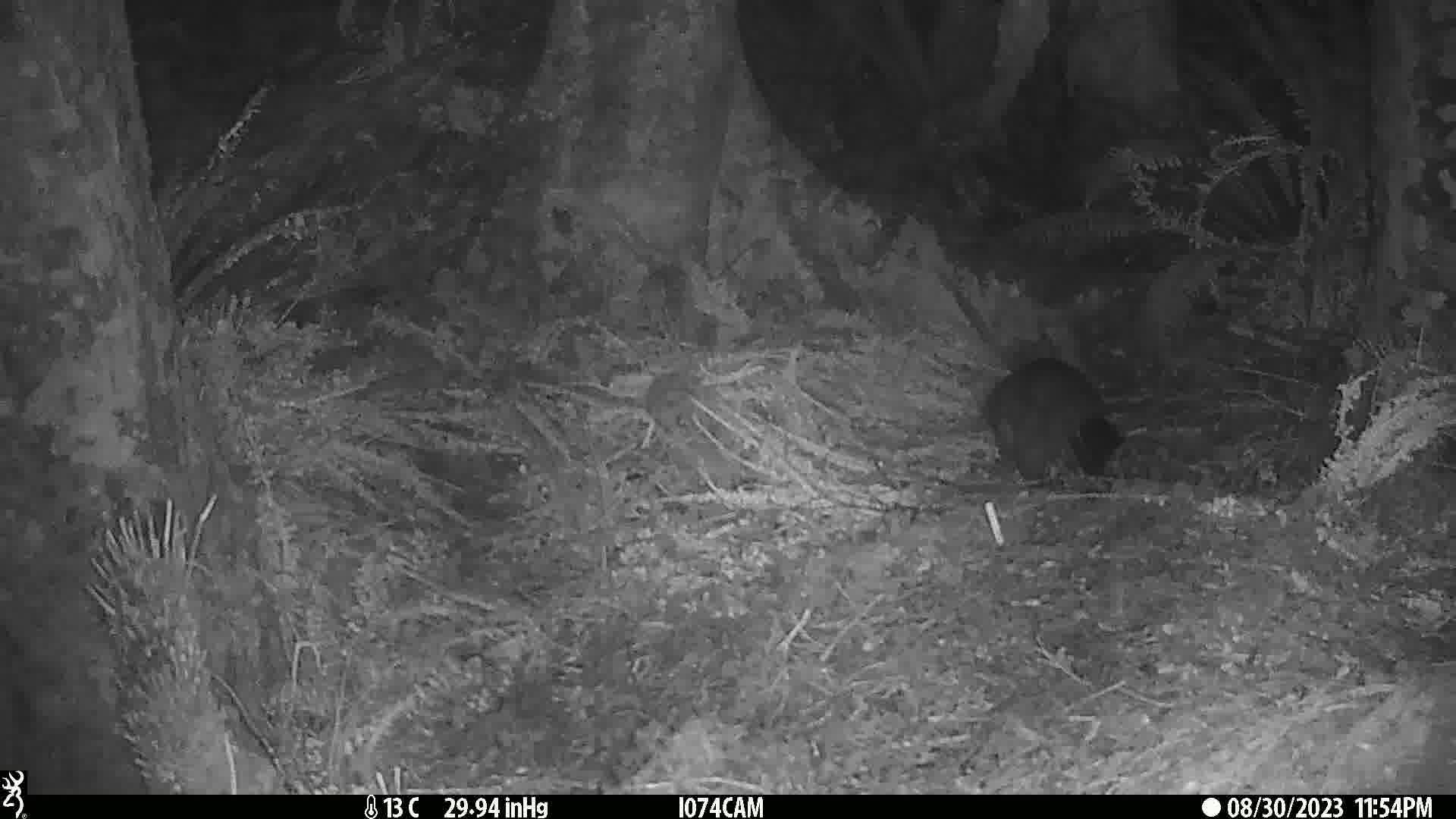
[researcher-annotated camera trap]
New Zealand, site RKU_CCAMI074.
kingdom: Animalia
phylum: Chordata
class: Mammalia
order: Diprotodontia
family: Phalangeridae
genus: Trichosurus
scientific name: Trichosurus vulpecula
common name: common brushtail possum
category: possum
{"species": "possum (common brushtail possum) (Trichosurus vulpecula)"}